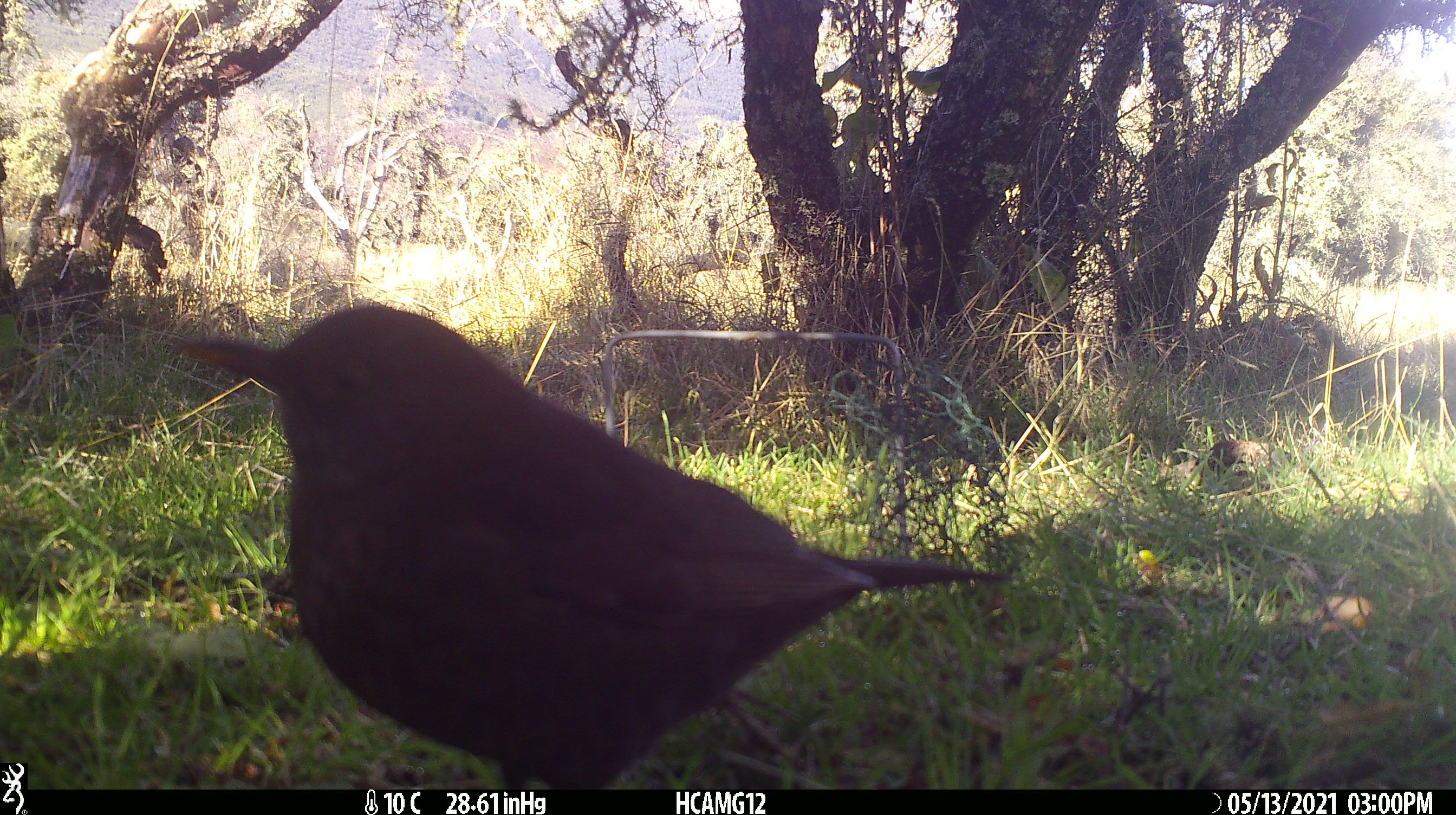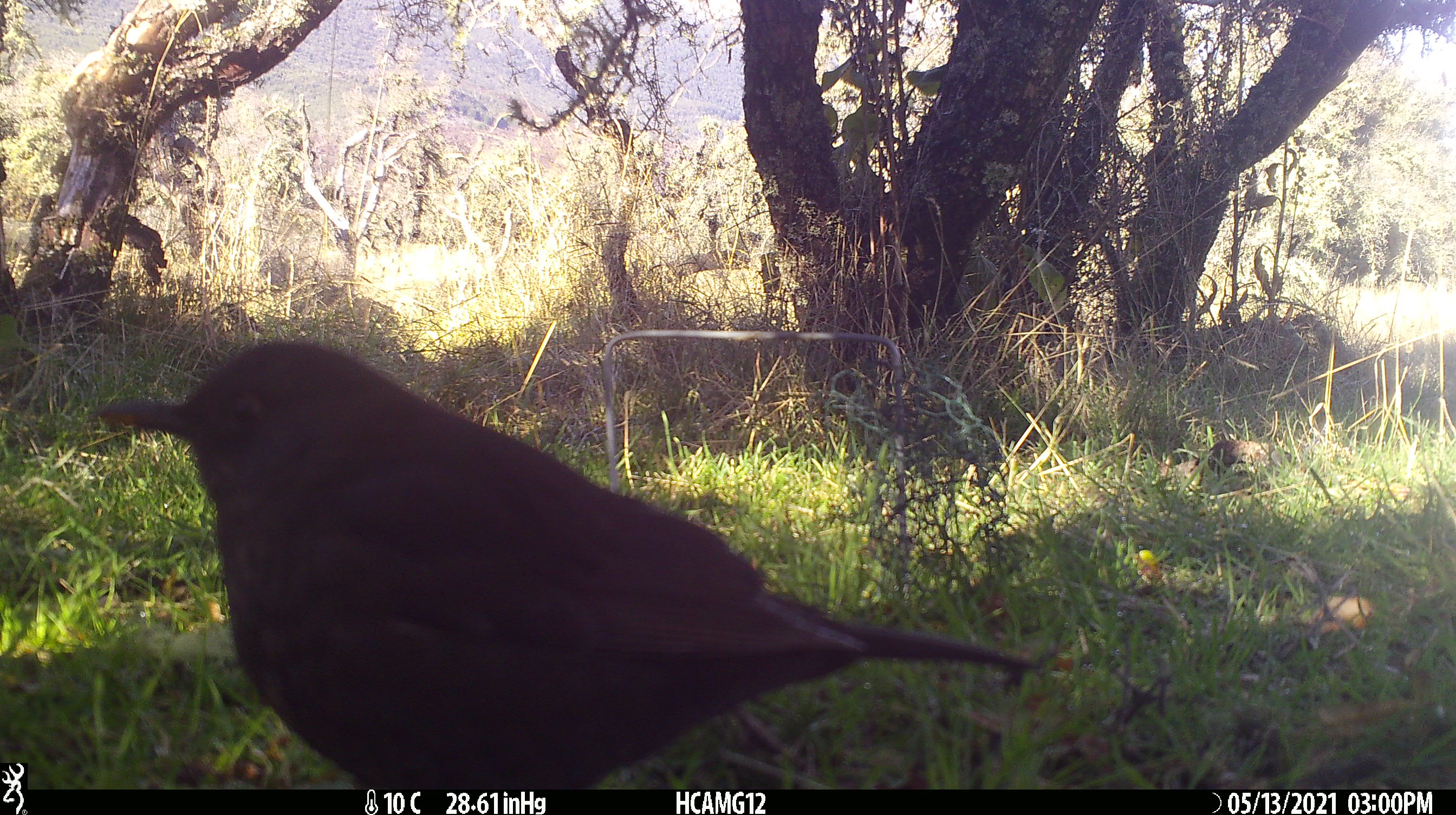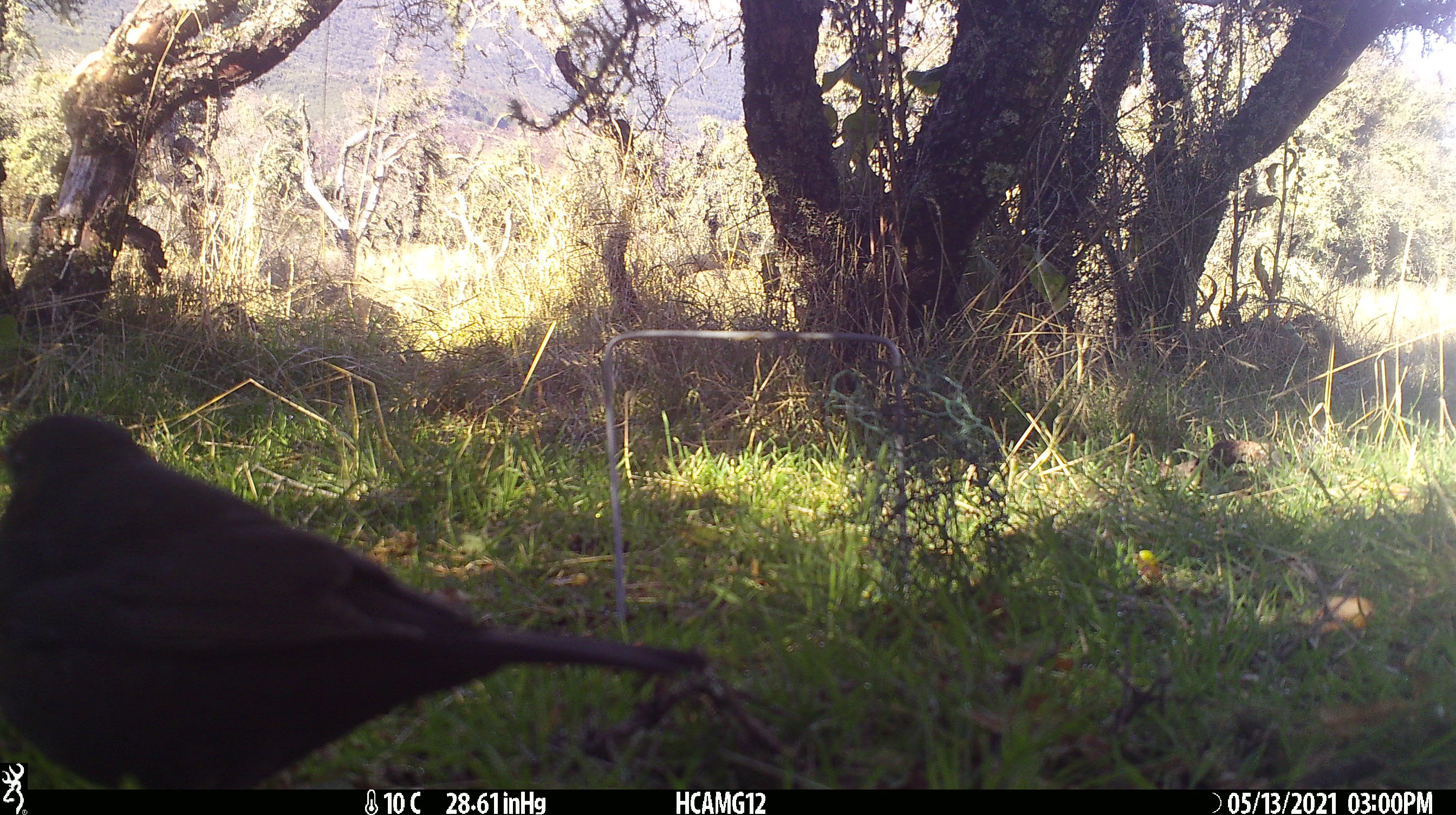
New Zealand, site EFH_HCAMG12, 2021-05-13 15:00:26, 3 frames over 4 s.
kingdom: Animalia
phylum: Chordata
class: Aves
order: Passeriformes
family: Turdidae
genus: Turdus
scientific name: Turdus merula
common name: eurasian blackbird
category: blackbird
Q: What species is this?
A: Blackbird (eurasian blackbird) (Turdus merula).